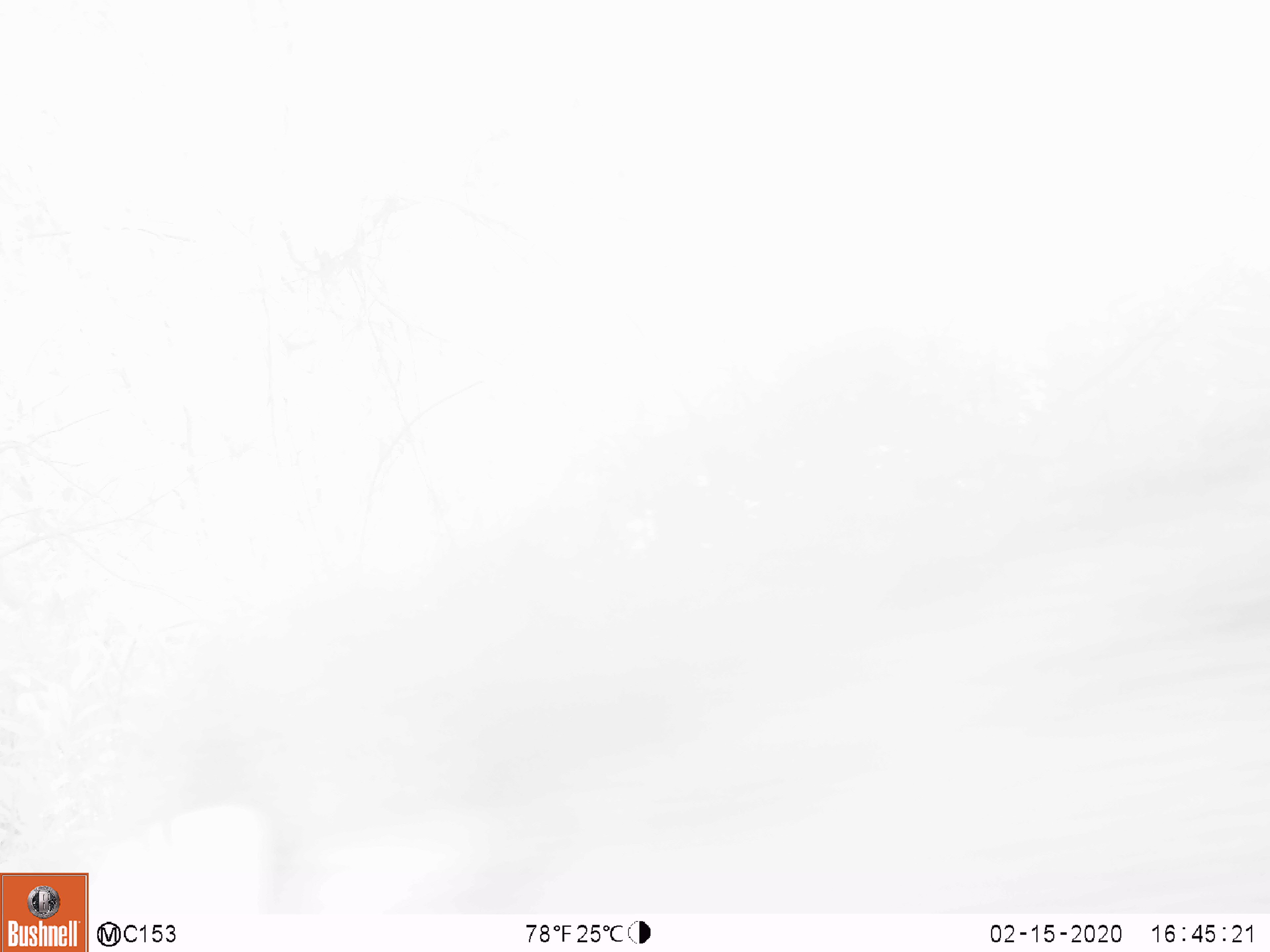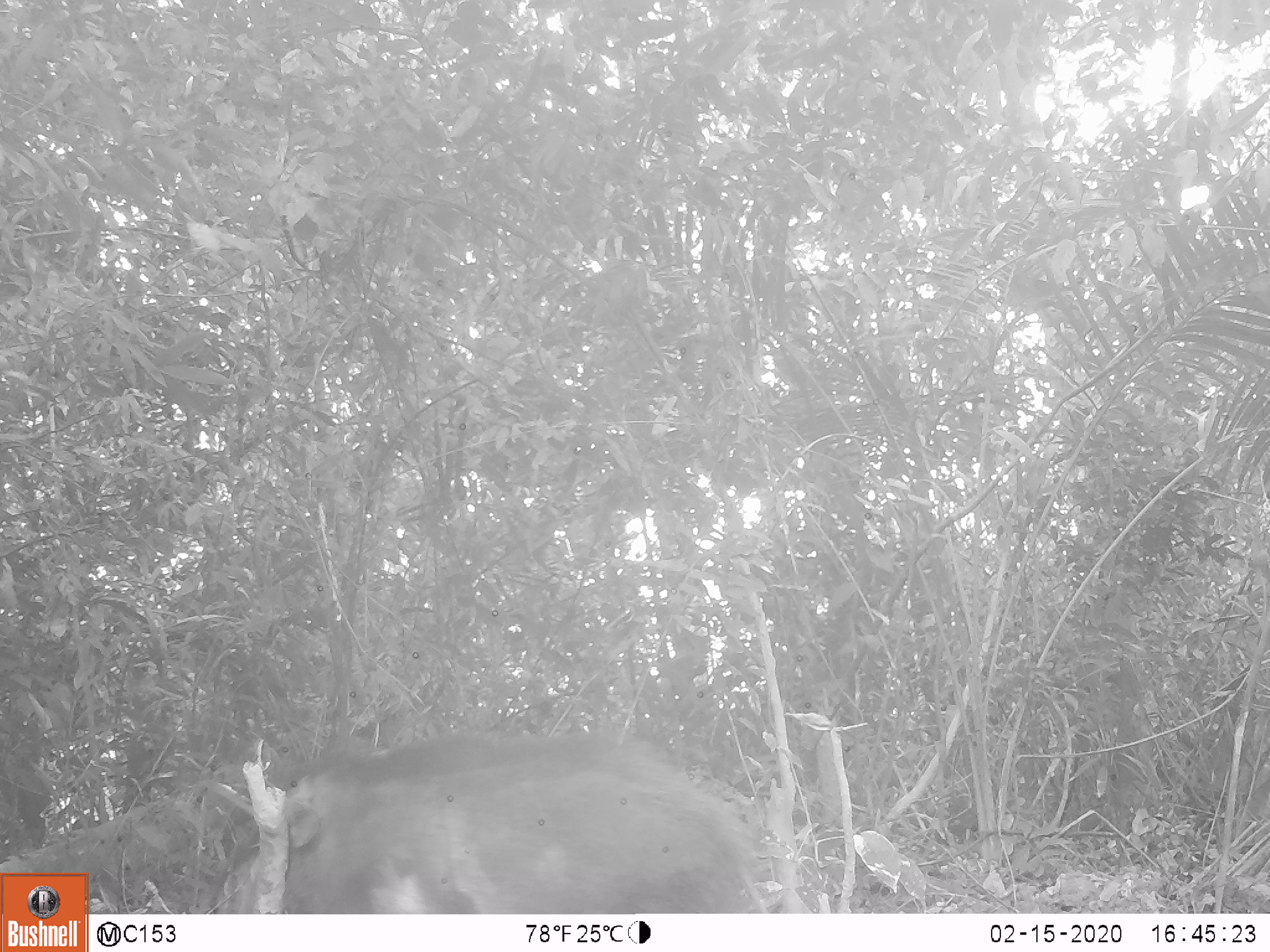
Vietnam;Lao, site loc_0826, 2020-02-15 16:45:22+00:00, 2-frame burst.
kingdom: Animalia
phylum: Chordata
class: Mammalia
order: Artiodactyla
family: Suidae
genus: Sus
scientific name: Sus scrofa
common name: eurasian wild pig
Eurasian wild pig (Sus scrofa). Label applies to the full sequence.